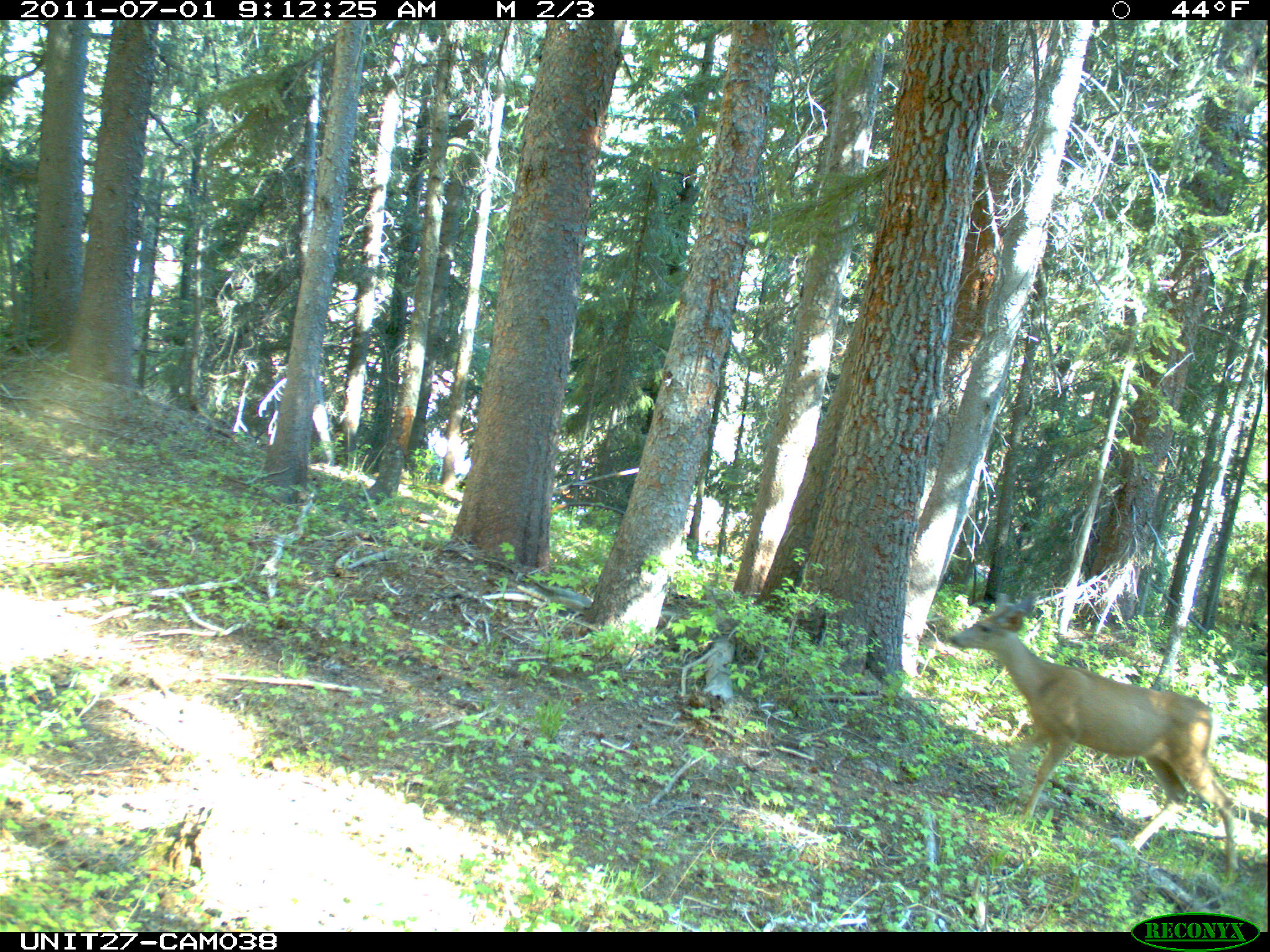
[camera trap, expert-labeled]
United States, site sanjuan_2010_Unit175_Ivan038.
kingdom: Animalia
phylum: Chordata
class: Mammalia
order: Artiodactyla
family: Cervidae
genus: Odocoileus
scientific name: Odocoileus hemionus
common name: mule deer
Odocoileus hemionus (mule deer).